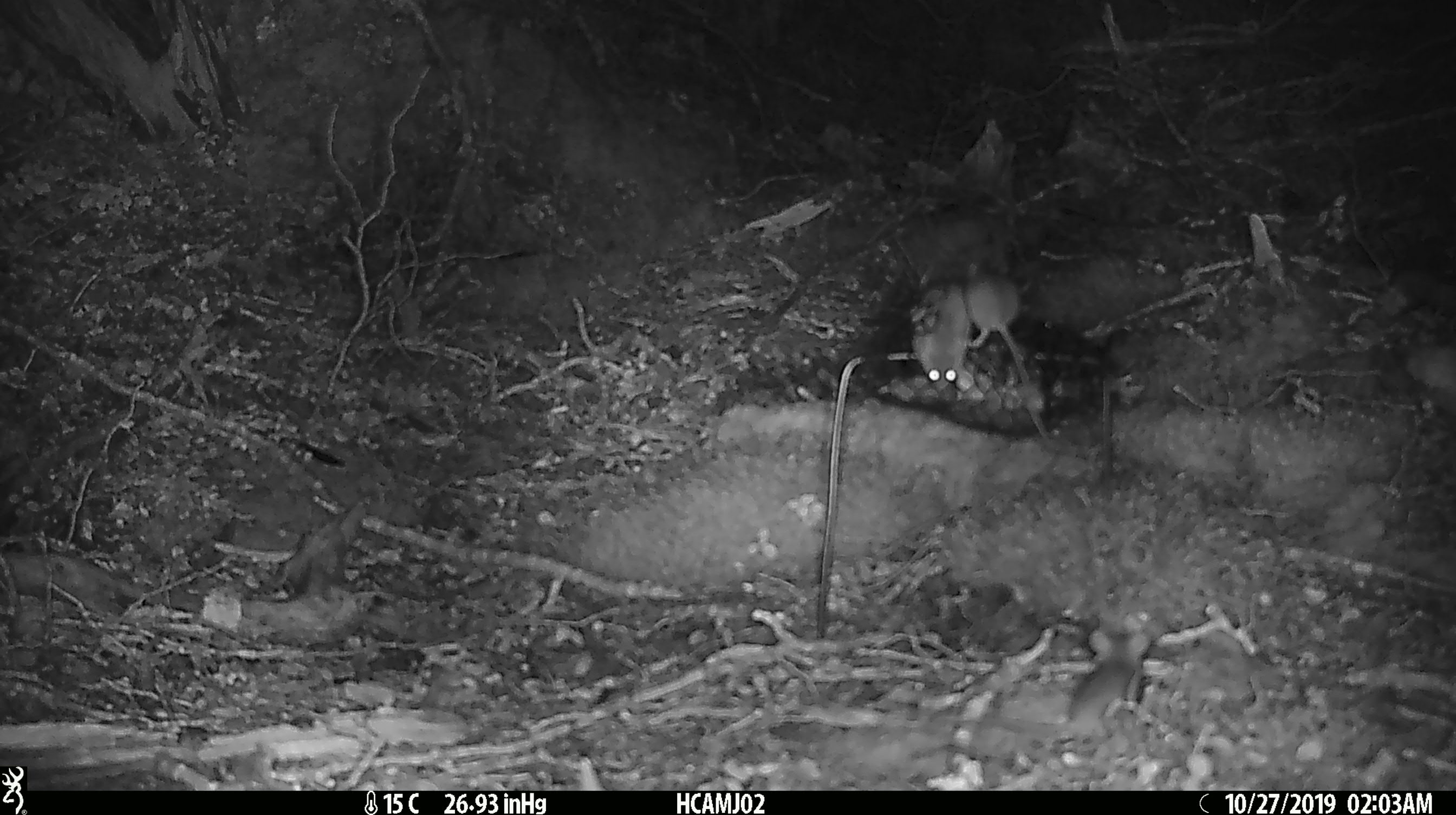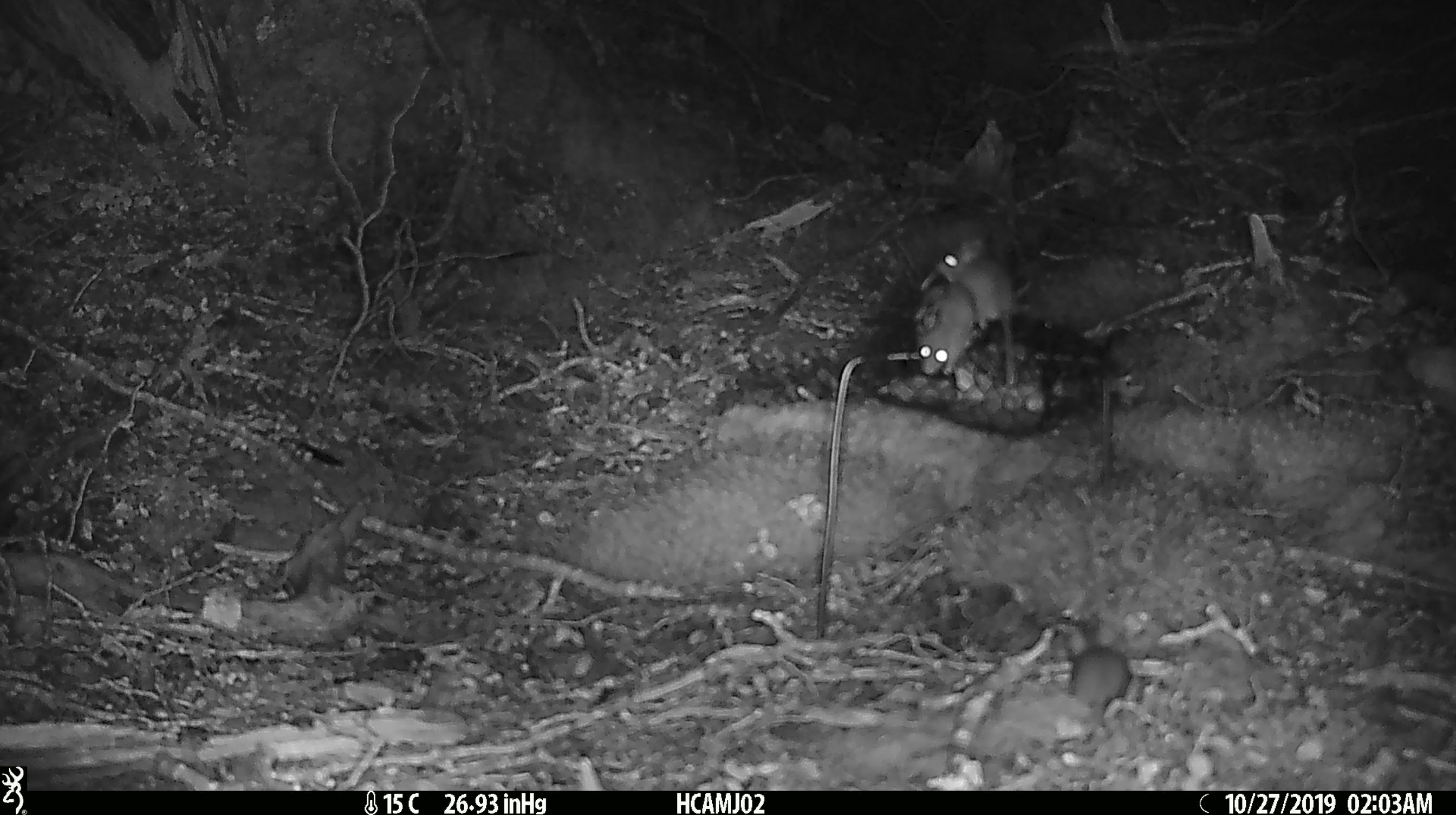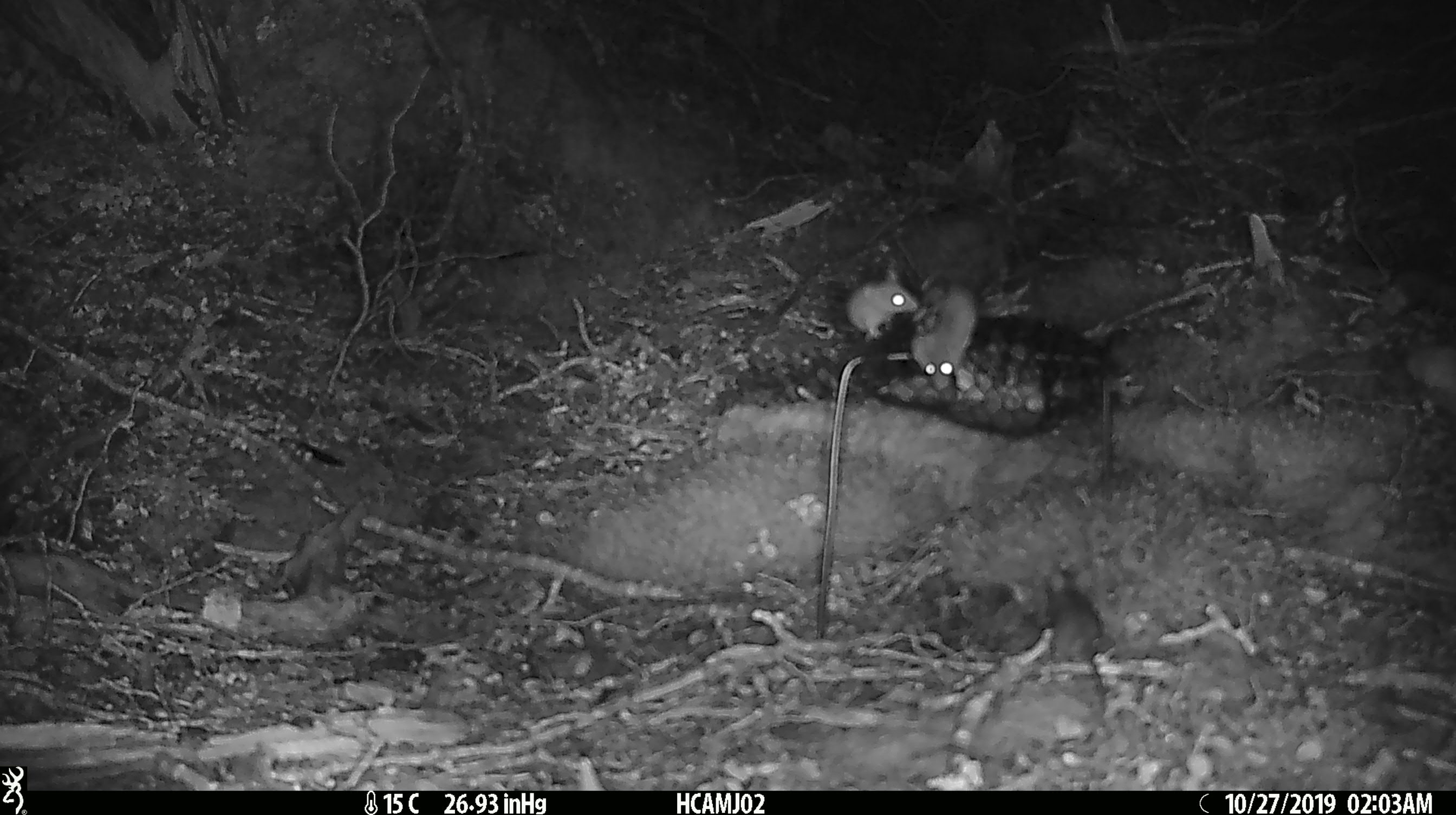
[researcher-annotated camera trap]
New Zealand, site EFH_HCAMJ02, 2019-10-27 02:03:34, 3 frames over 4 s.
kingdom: Animalia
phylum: Chordata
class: Mammalia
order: Rodentia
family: Muridae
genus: Mus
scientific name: Mus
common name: mouse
Mouse (Mus).